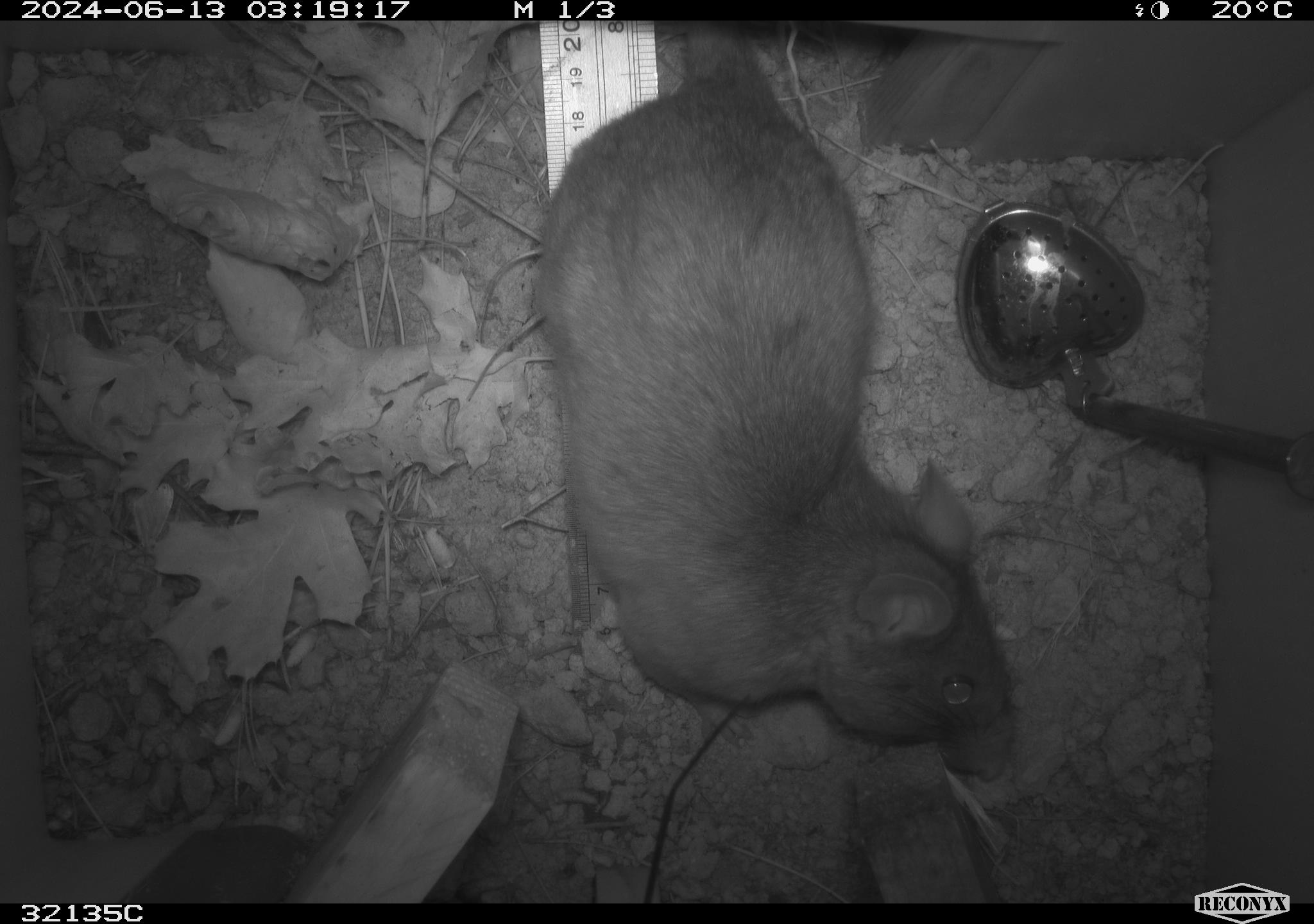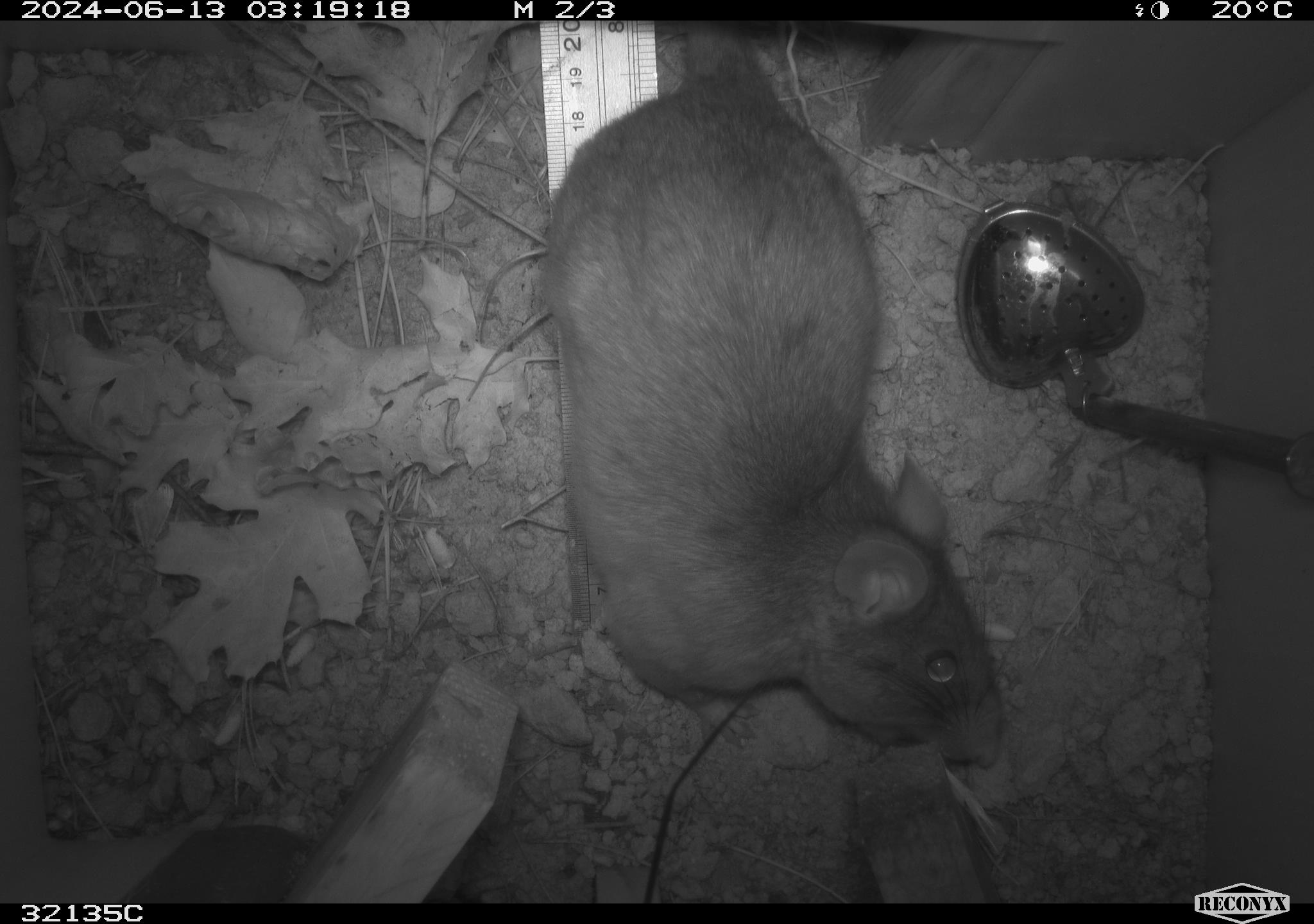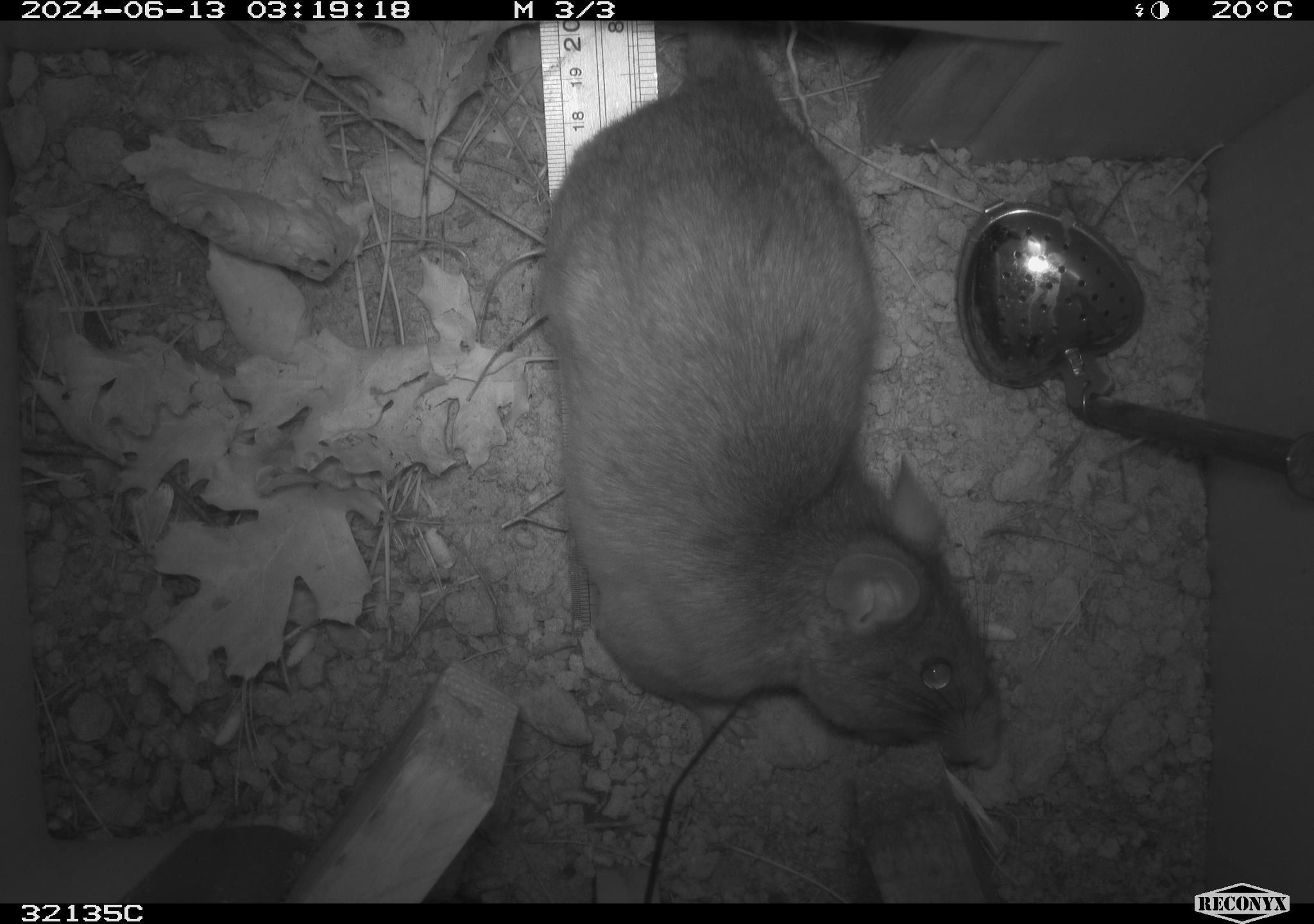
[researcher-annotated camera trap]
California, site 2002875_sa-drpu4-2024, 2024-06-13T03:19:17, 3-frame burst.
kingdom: Animalia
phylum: Chordata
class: Mammalia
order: Rodentia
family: Cricetidae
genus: Neotoma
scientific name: Neotoma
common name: pack rat or woodrat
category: neotoma species